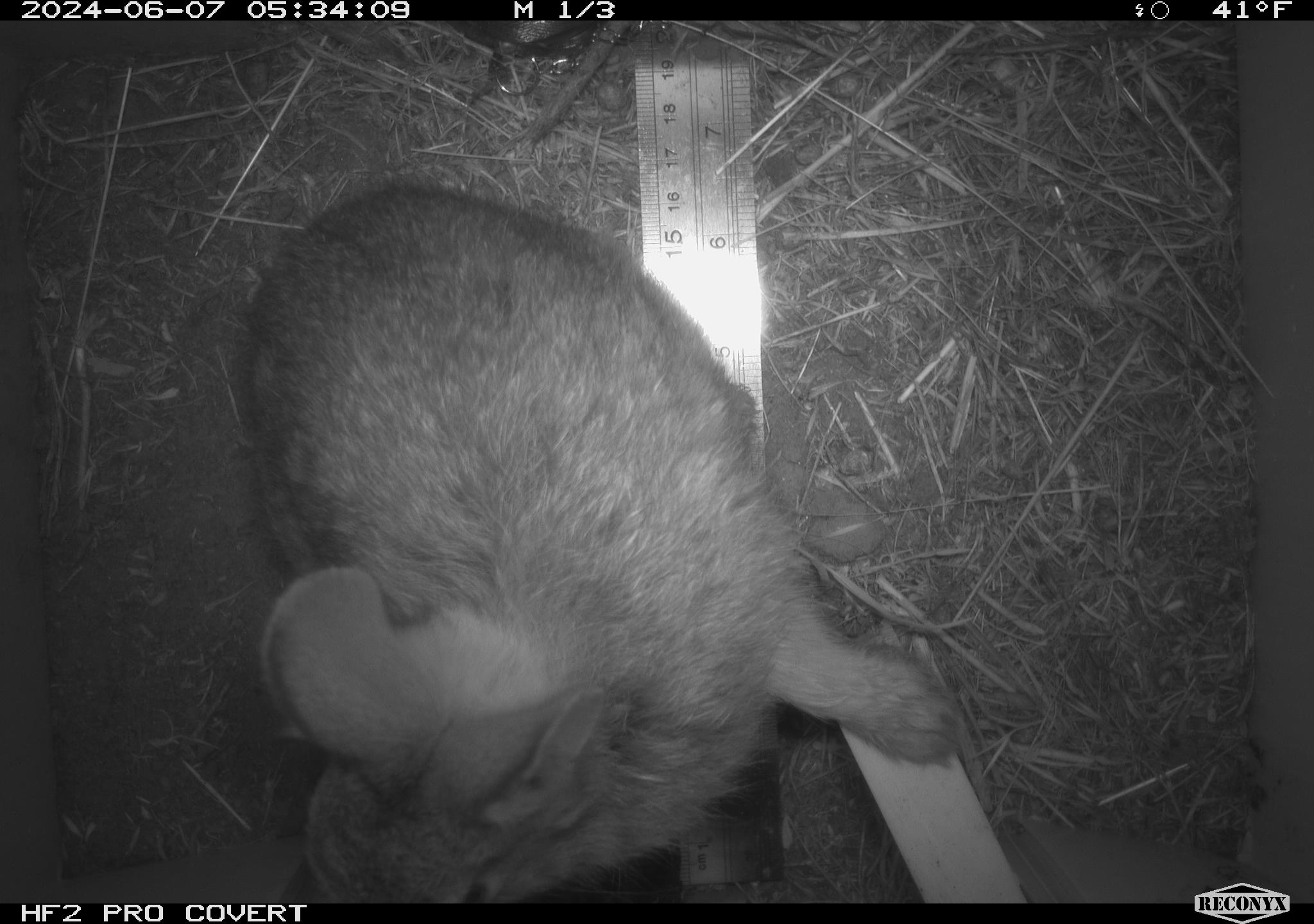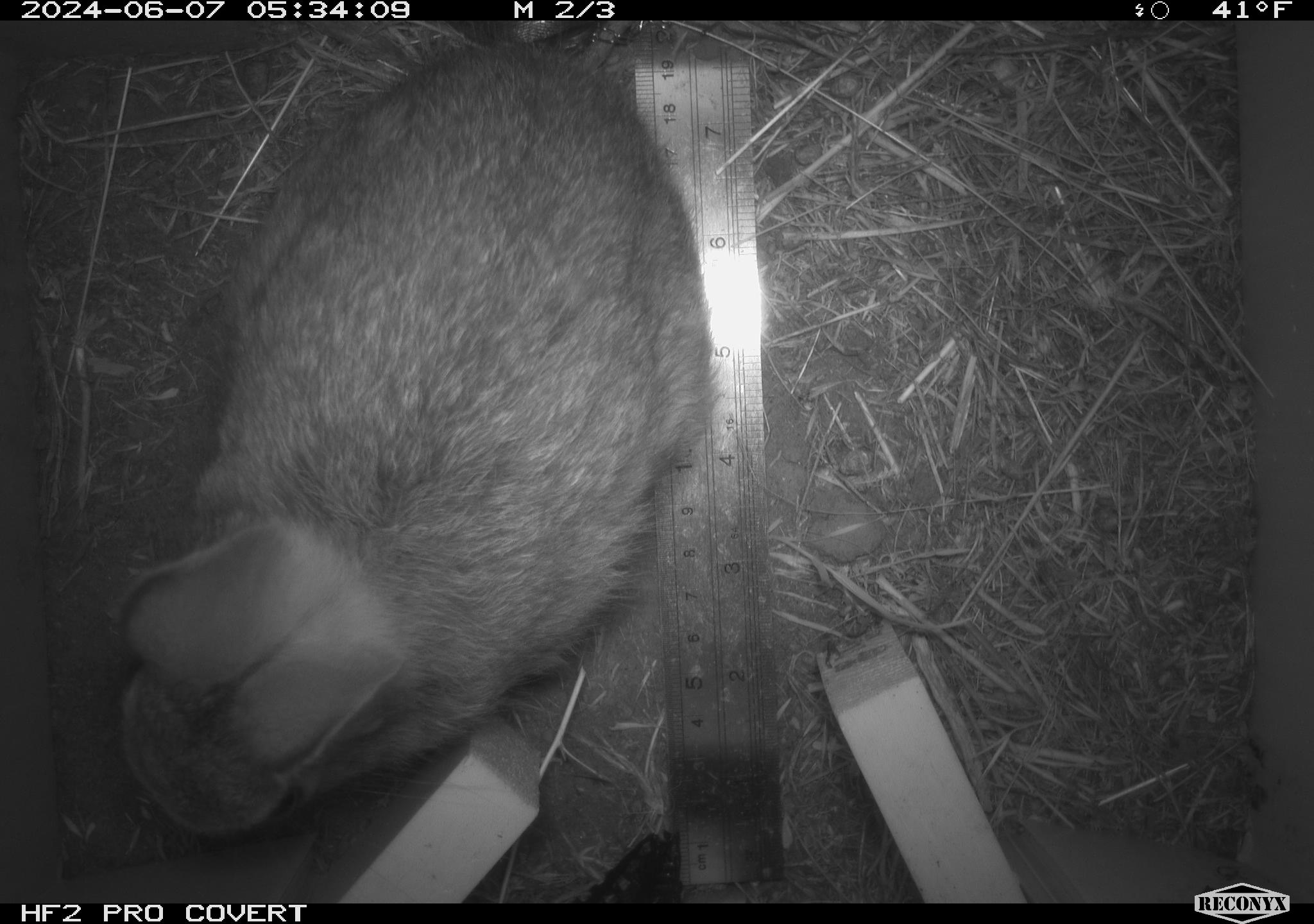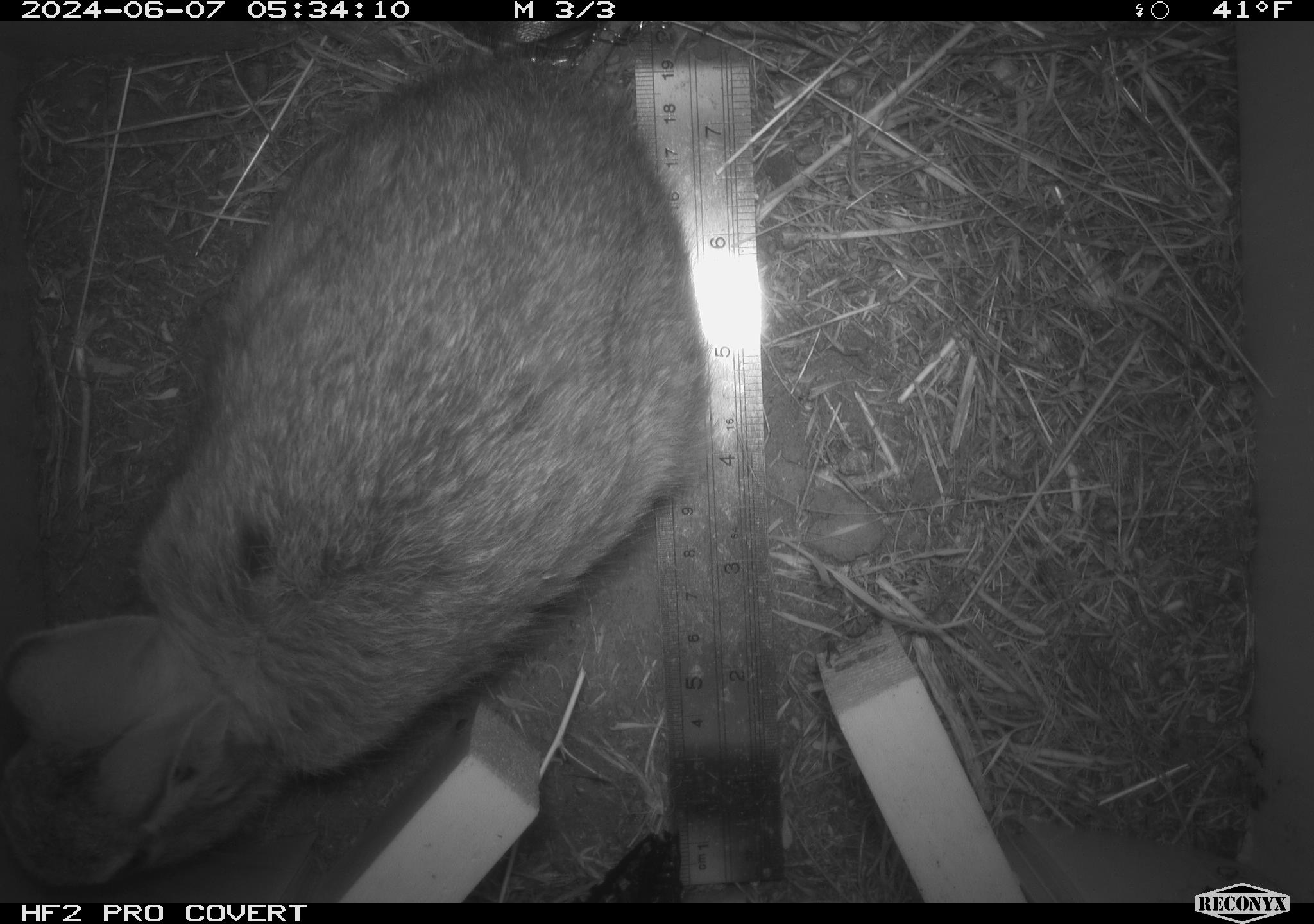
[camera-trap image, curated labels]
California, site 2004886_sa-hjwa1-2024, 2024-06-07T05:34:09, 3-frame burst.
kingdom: Animalia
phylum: Chordata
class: Mammalia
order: Lagomorpha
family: Leporidae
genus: Sylvilagus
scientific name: Sylvilagus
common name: cottontail rabbits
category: sylvilagus species